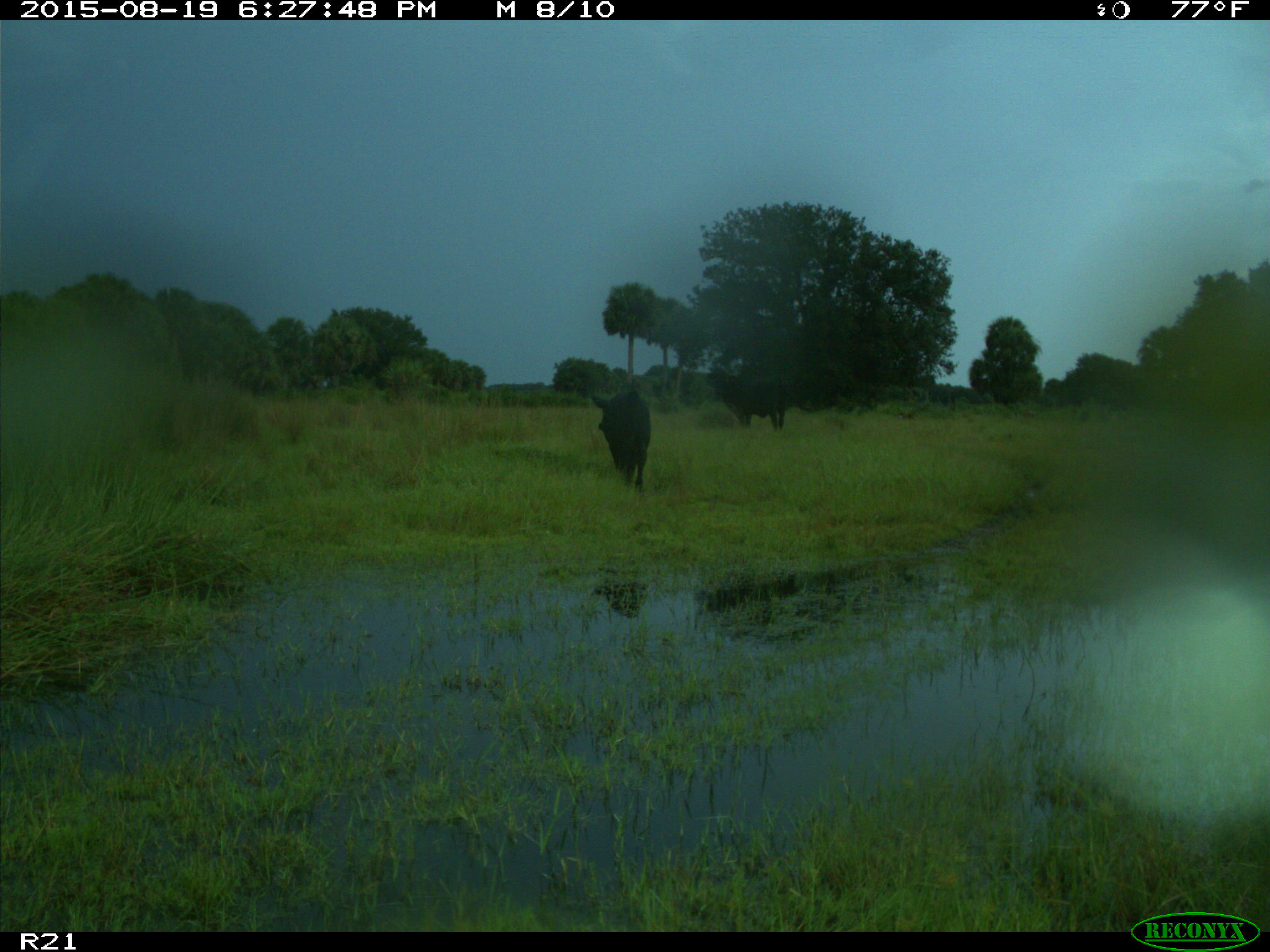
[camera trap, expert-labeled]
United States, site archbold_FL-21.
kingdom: Animalia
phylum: Chordata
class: Mammalia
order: Artiodactyla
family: Bovidae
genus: Bos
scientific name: Bos taurus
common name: domestic cow